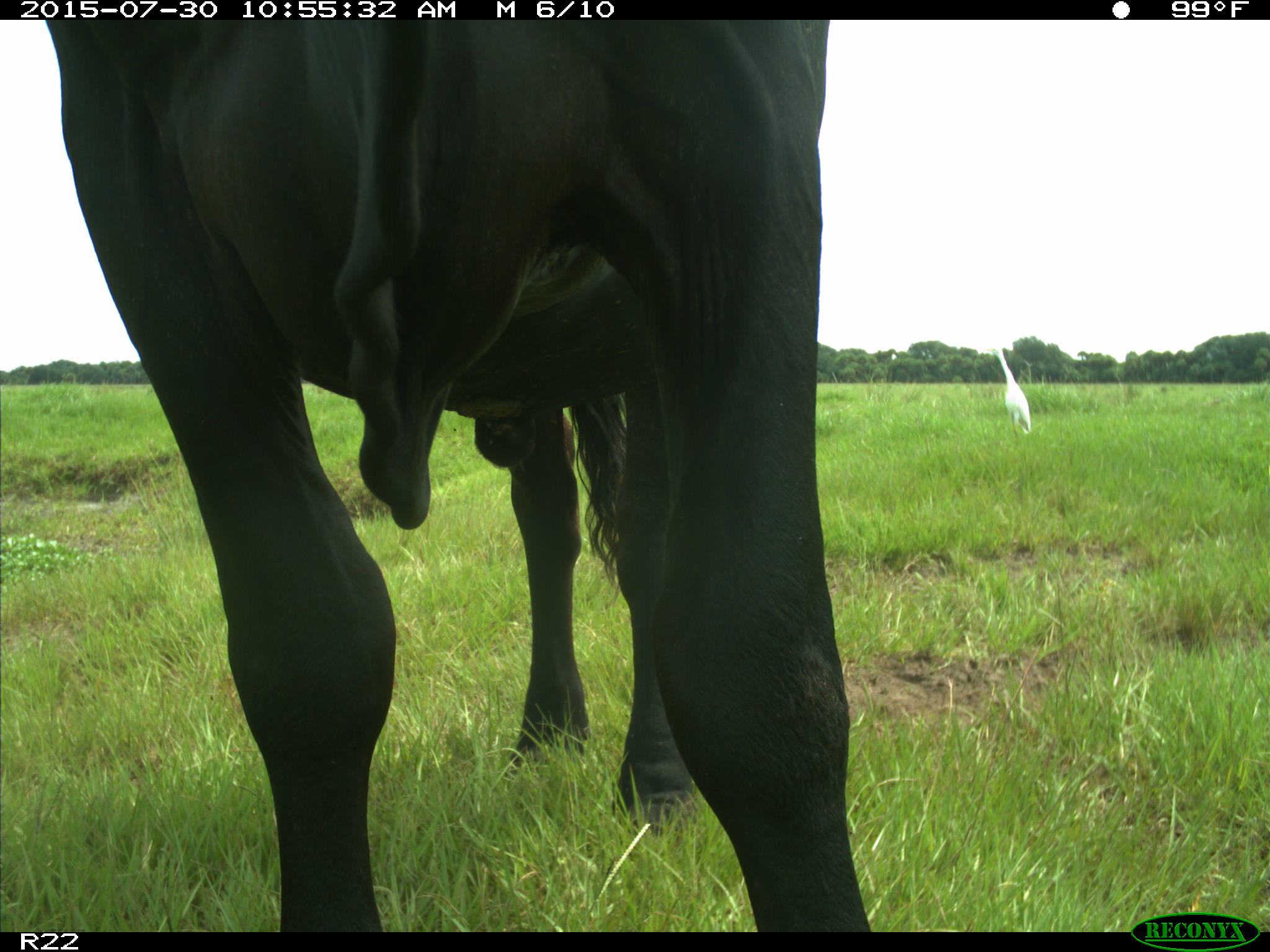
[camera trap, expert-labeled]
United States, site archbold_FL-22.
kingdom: Animalia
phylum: Chordata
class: Mammalia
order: Artiodactyla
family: Bovidae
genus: Bos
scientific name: Bos taurus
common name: domestic cow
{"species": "Bos taurus (domestic cow)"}